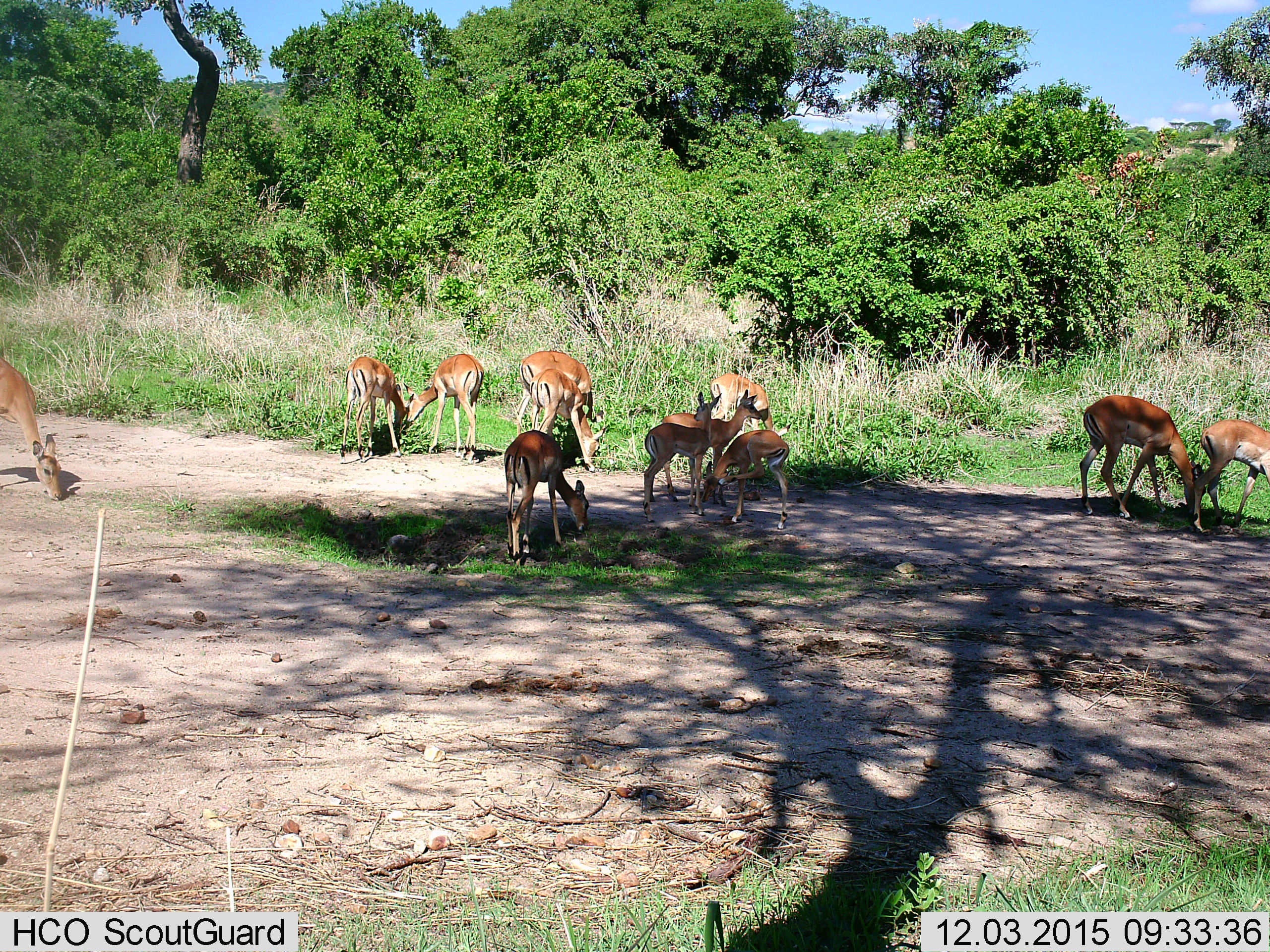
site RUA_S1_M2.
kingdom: Animalia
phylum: Chordata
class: Mammalia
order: Artiodactyla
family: Bovidae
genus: Aepyceros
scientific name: Aepyceros melampus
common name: impala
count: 11-50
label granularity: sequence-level